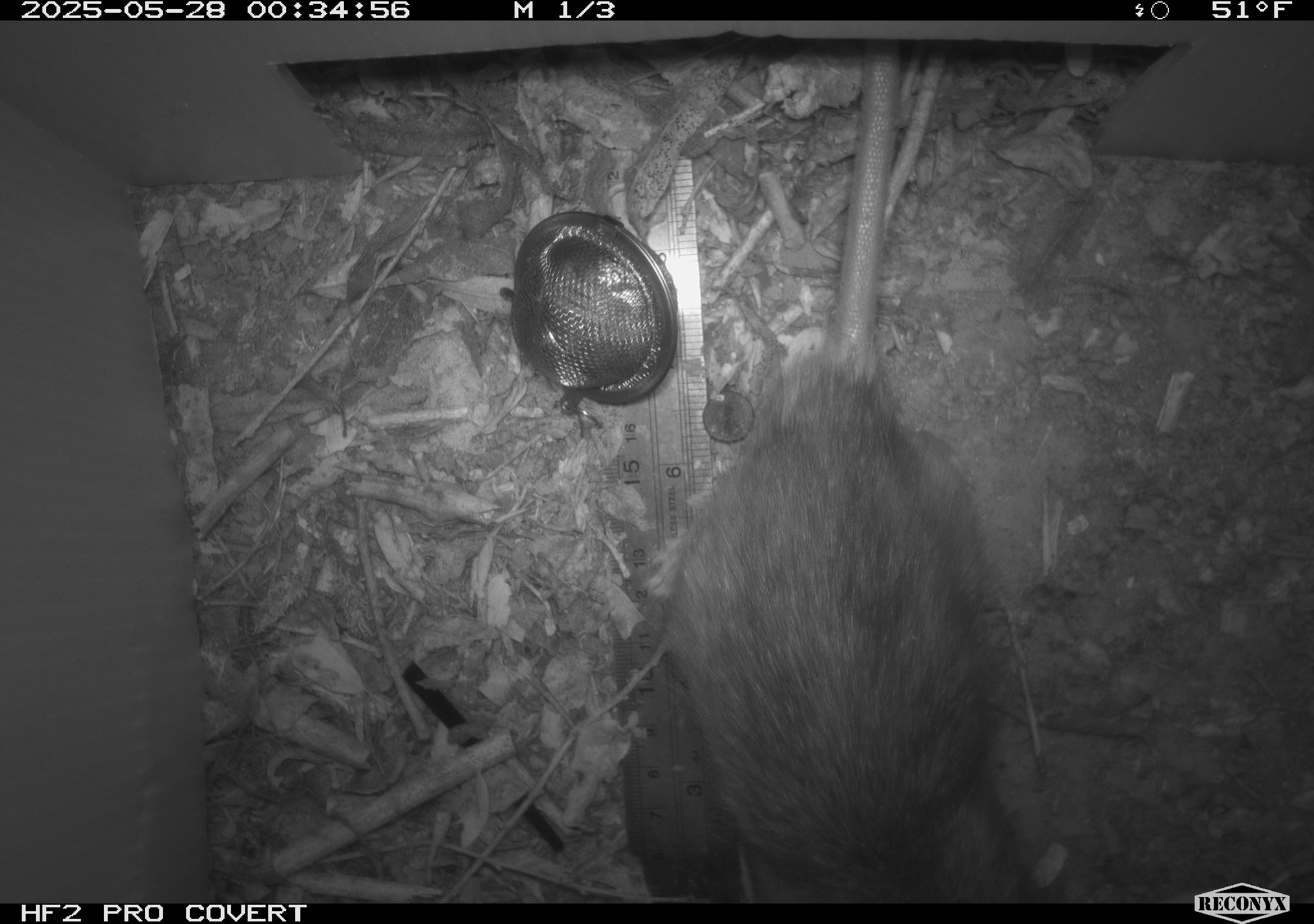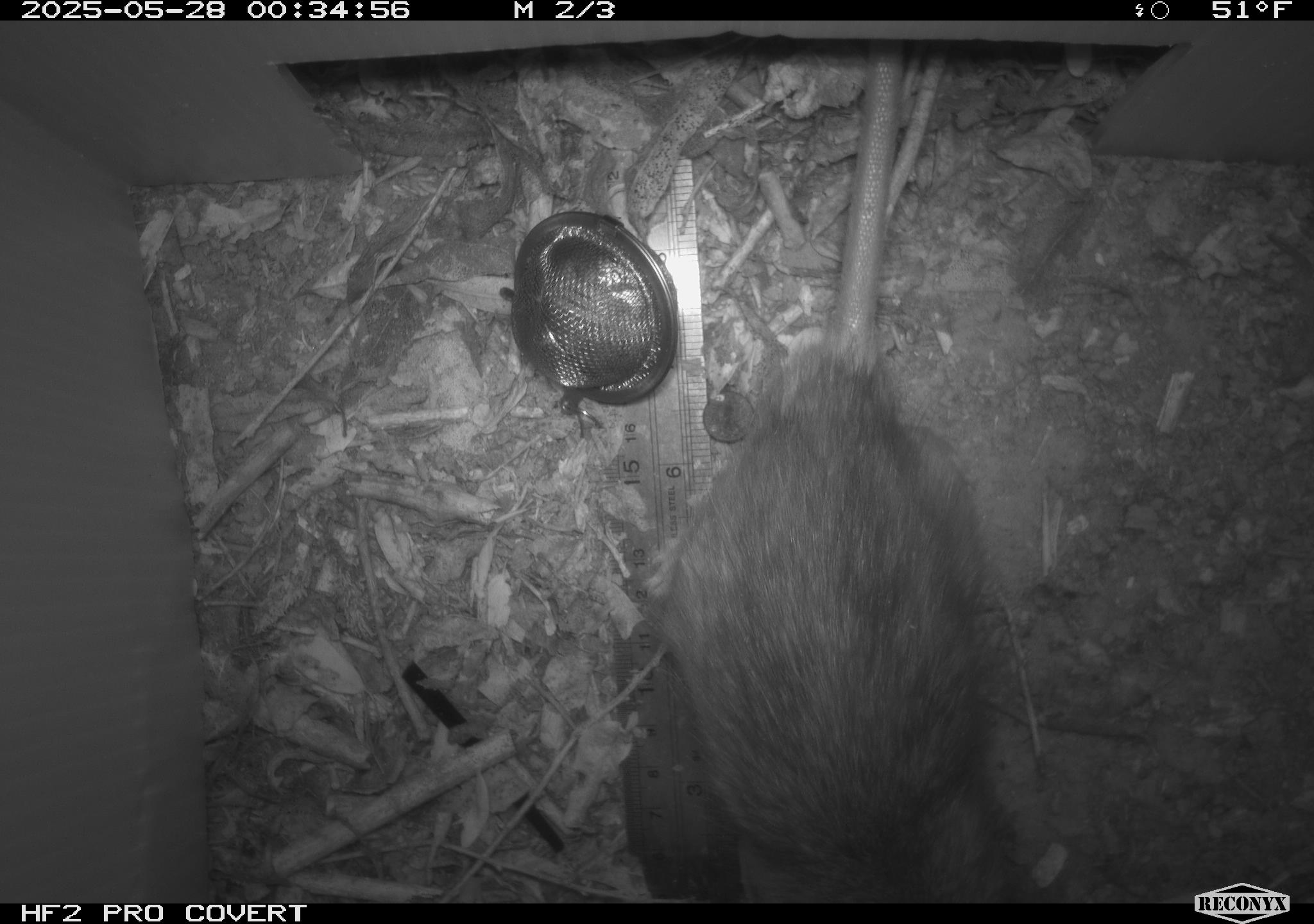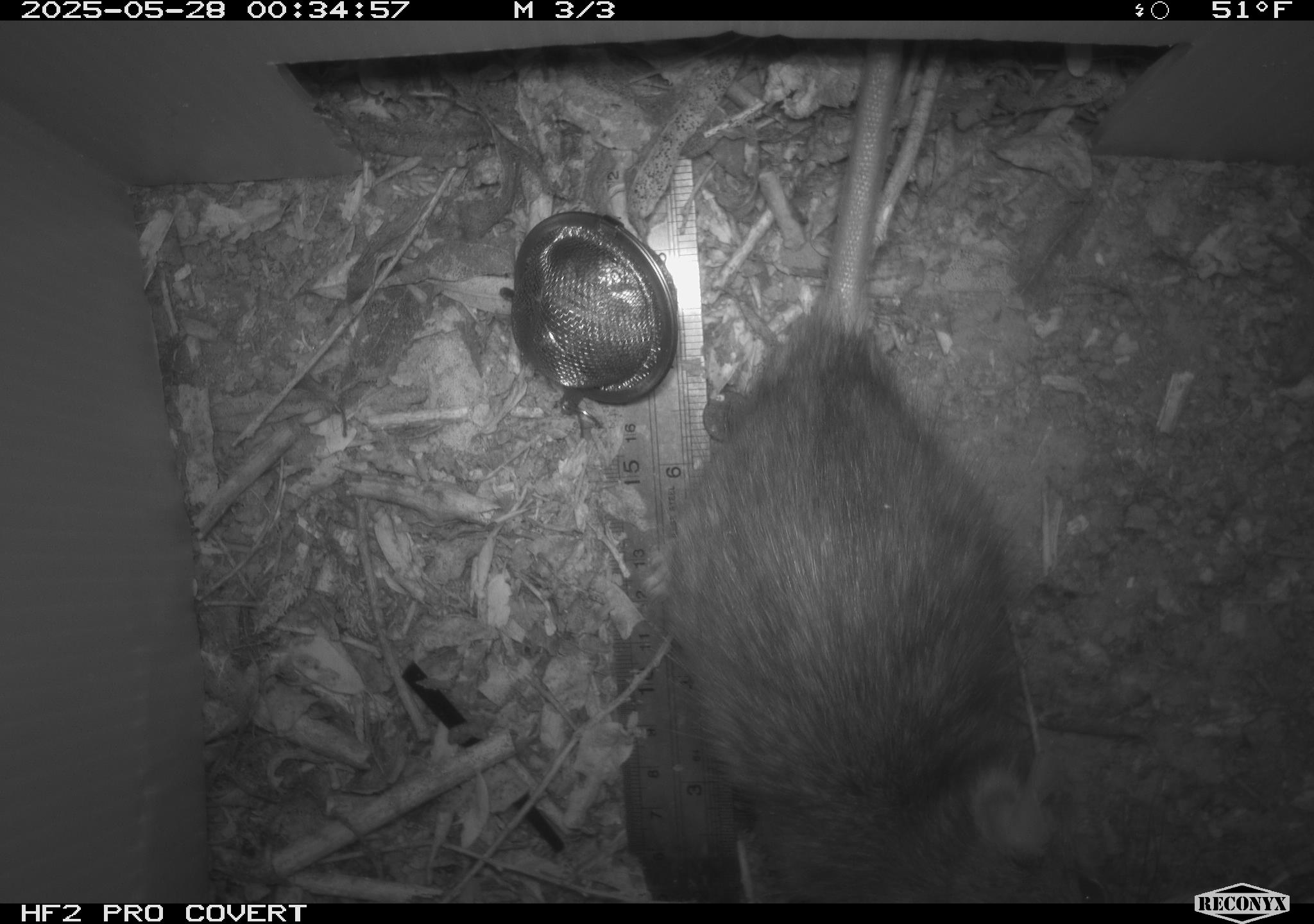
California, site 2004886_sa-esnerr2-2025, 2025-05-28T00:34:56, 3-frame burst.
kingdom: Animalia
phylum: Chordata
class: Mammalia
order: Rodentia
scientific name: Rodentia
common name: rodent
Rodent (Rodentia).